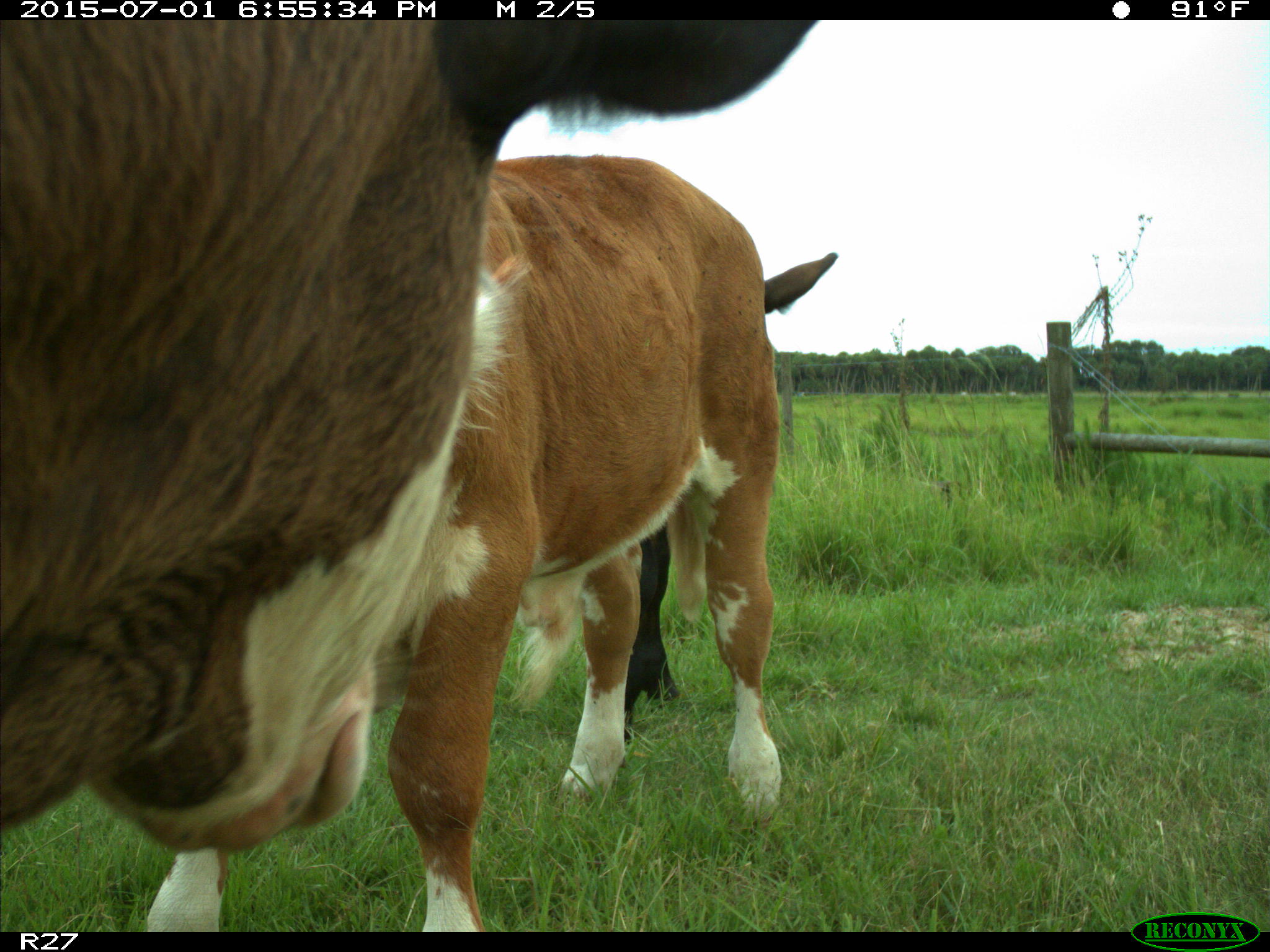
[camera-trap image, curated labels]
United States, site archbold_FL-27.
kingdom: Animalia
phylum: Chordata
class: Mammalia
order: Artiodactyla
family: Bovidae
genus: Bos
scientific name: Bos taurus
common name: domestic cow